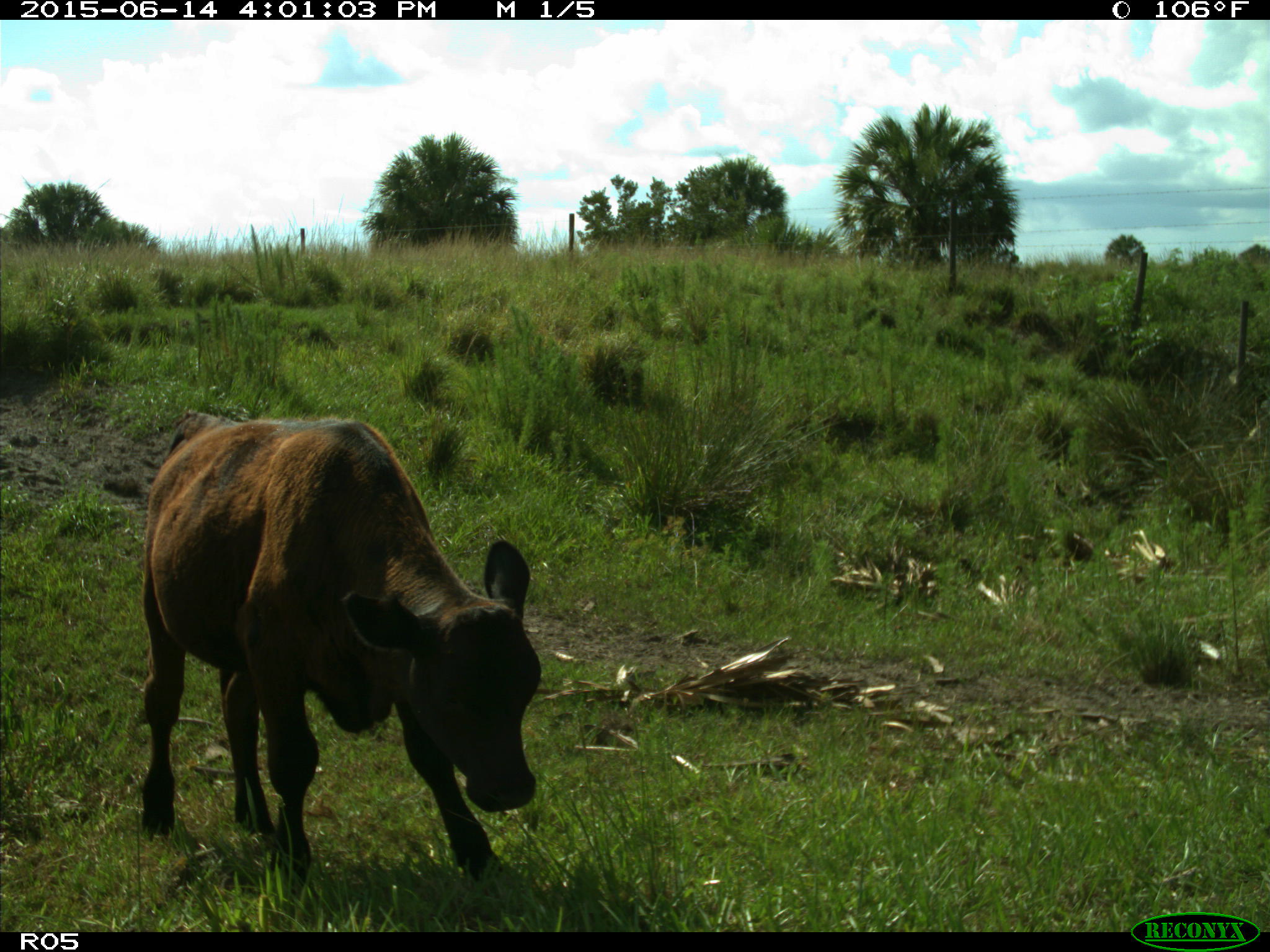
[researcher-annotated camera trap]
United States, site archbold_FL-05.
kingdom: Animalia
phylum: Chordata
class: Mammalia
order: Artiodactyla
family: Bovidae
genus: Bos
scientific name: Bos taurus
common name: domestic cow